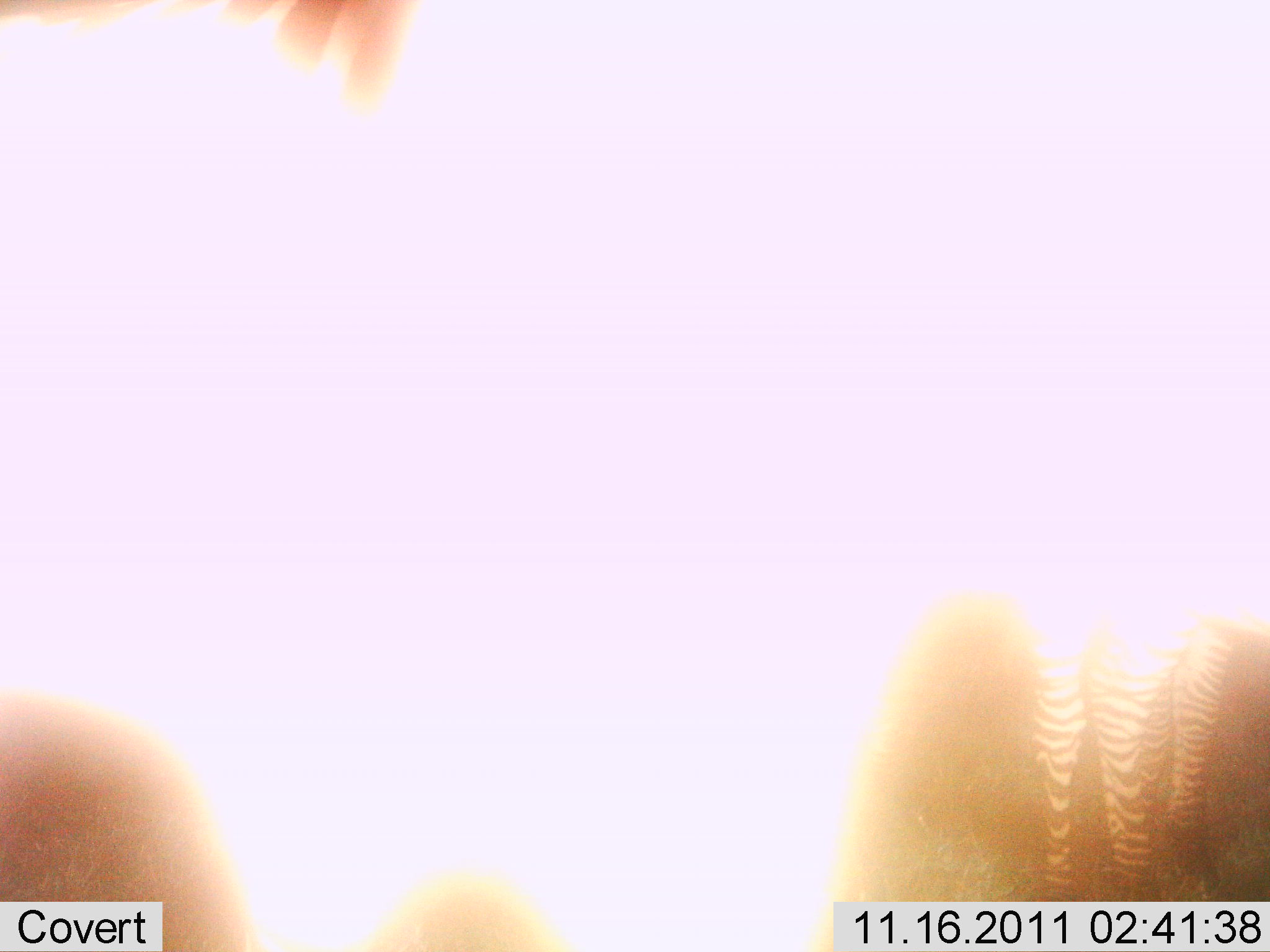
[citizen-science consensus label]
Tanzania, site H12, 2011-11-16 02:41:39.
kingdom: Animalia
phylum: Chordata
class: Mammalia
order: Perissodactyla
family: Equidae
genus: Equus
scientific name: Equus quagga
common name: plains zebra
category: zebra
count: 1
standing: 100%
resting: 0%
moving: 0%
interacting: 0%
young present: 0%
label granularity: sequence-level